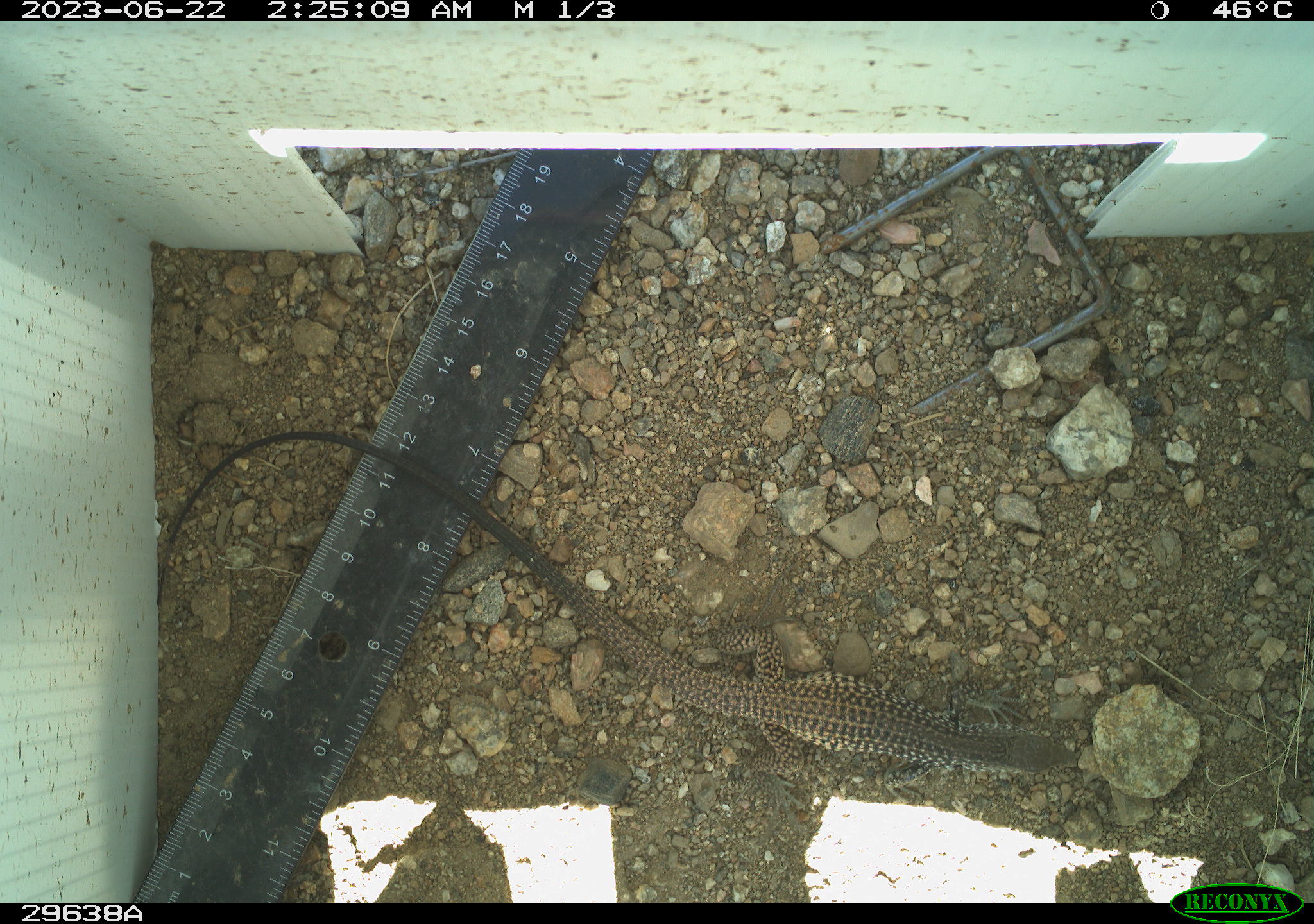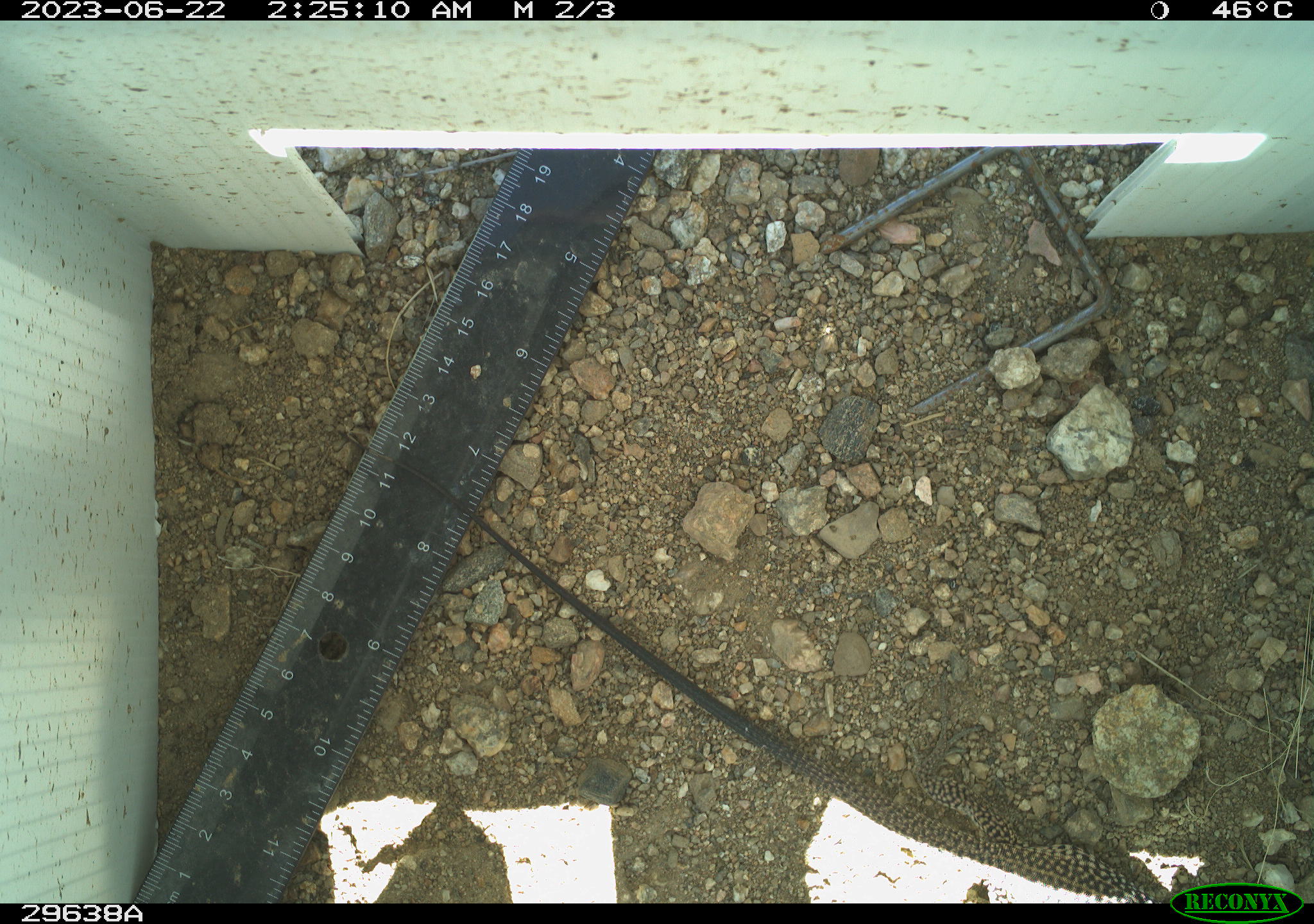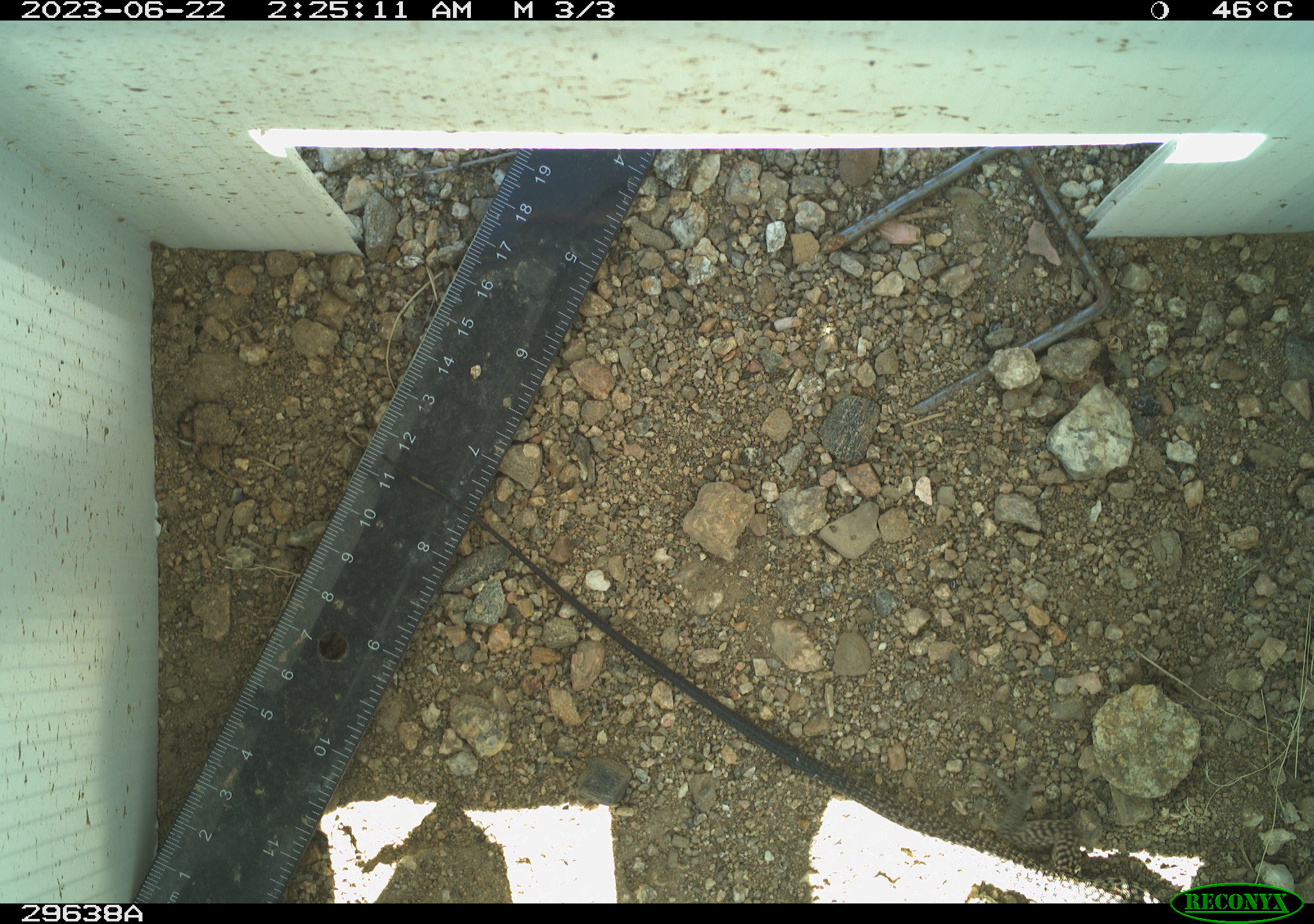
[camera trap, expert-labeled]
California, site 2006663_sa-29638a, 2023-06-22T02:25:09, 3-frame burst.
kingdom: Animalia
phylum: Chordata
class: Reptilia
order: Squamata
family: Teiidae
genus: Aspidoscelis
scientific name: Aspidoscelis tigris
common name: western whiptail